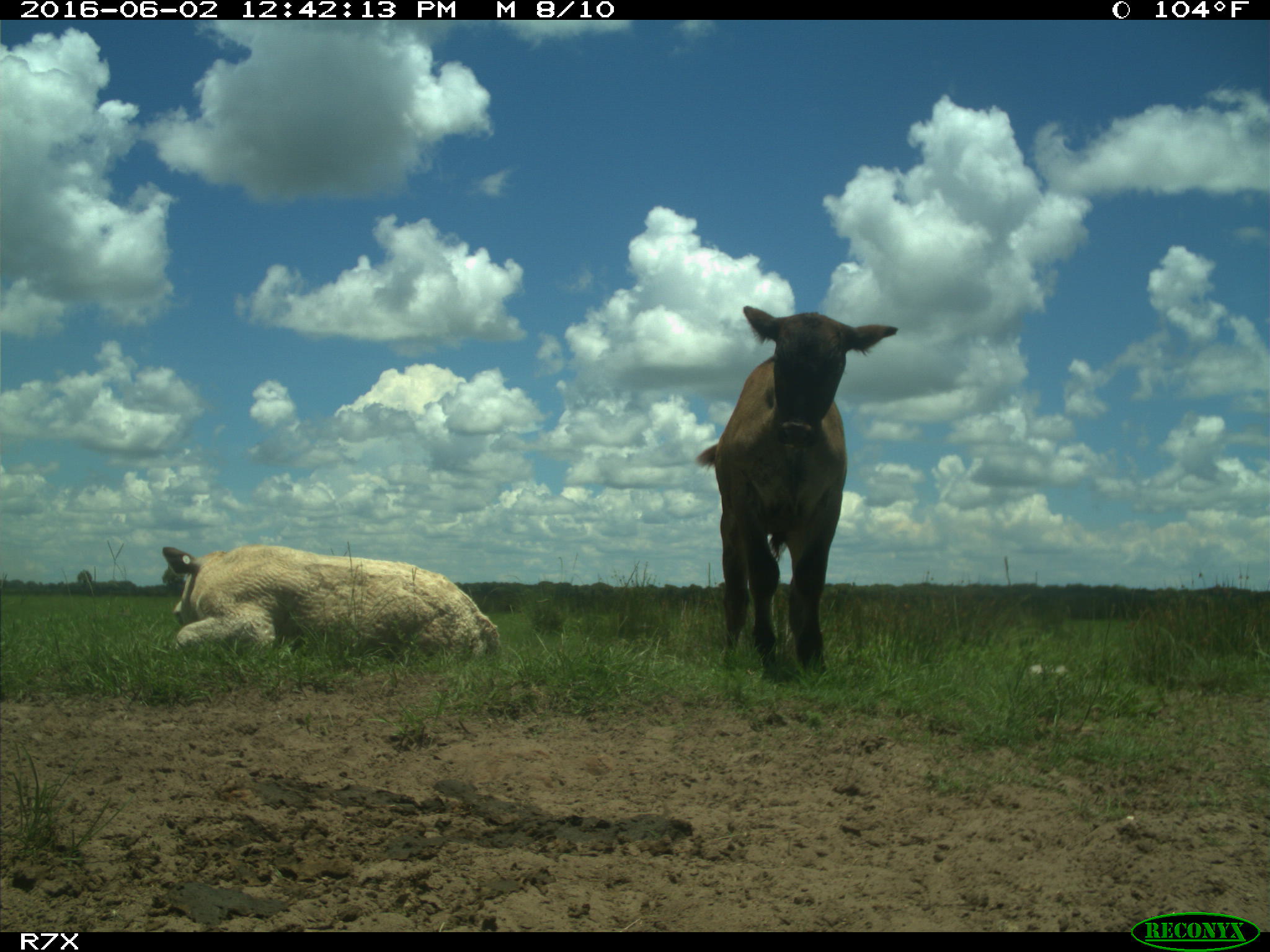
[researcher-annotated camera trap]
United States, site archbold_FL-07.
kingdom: Animalia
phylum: Chordata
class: Mammalia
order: Artiodactyla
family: Bovidae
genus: Bos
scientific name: Bos taurus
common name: domestic cow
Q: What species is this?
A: Bos taurus (domestic cow).